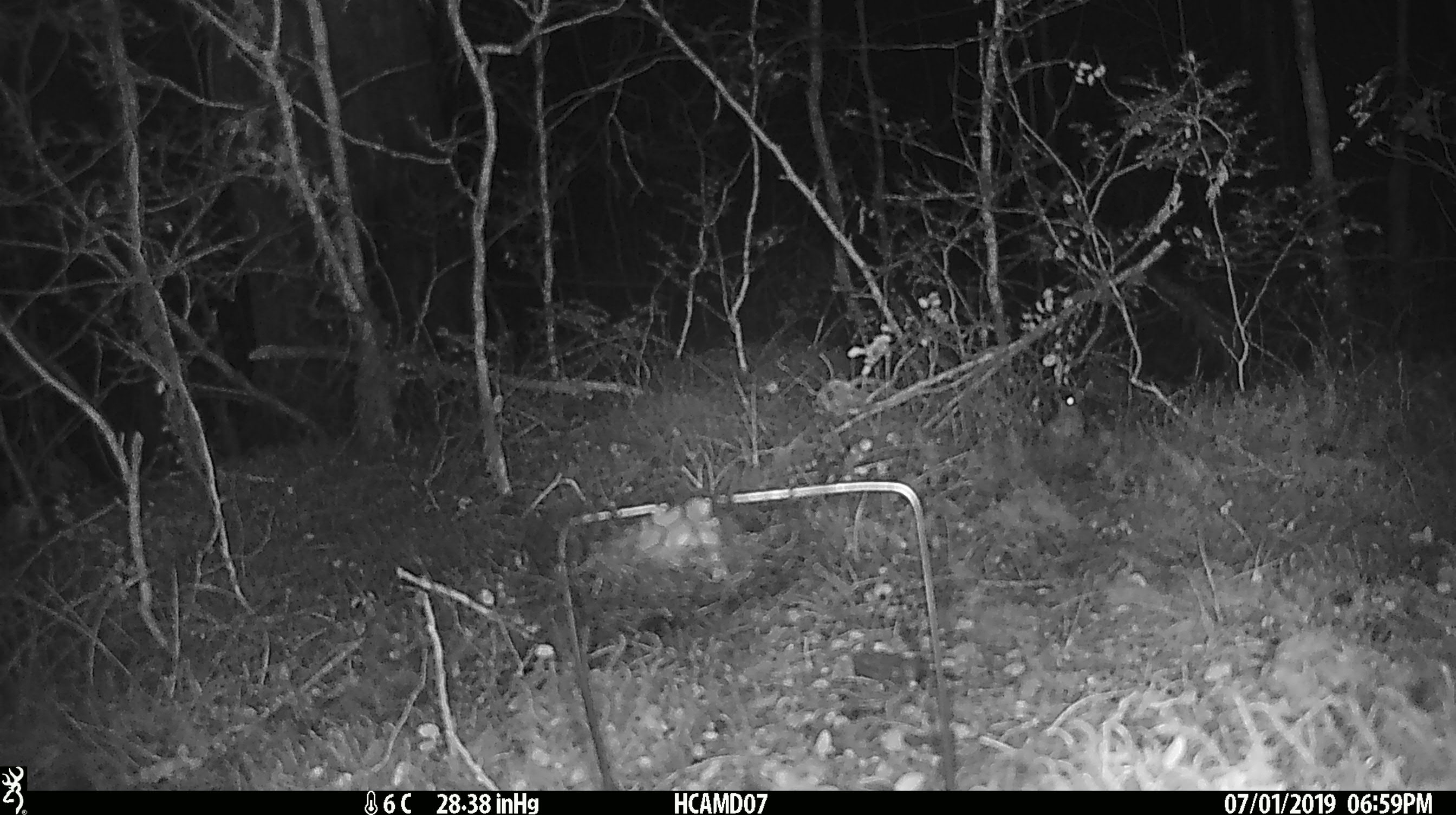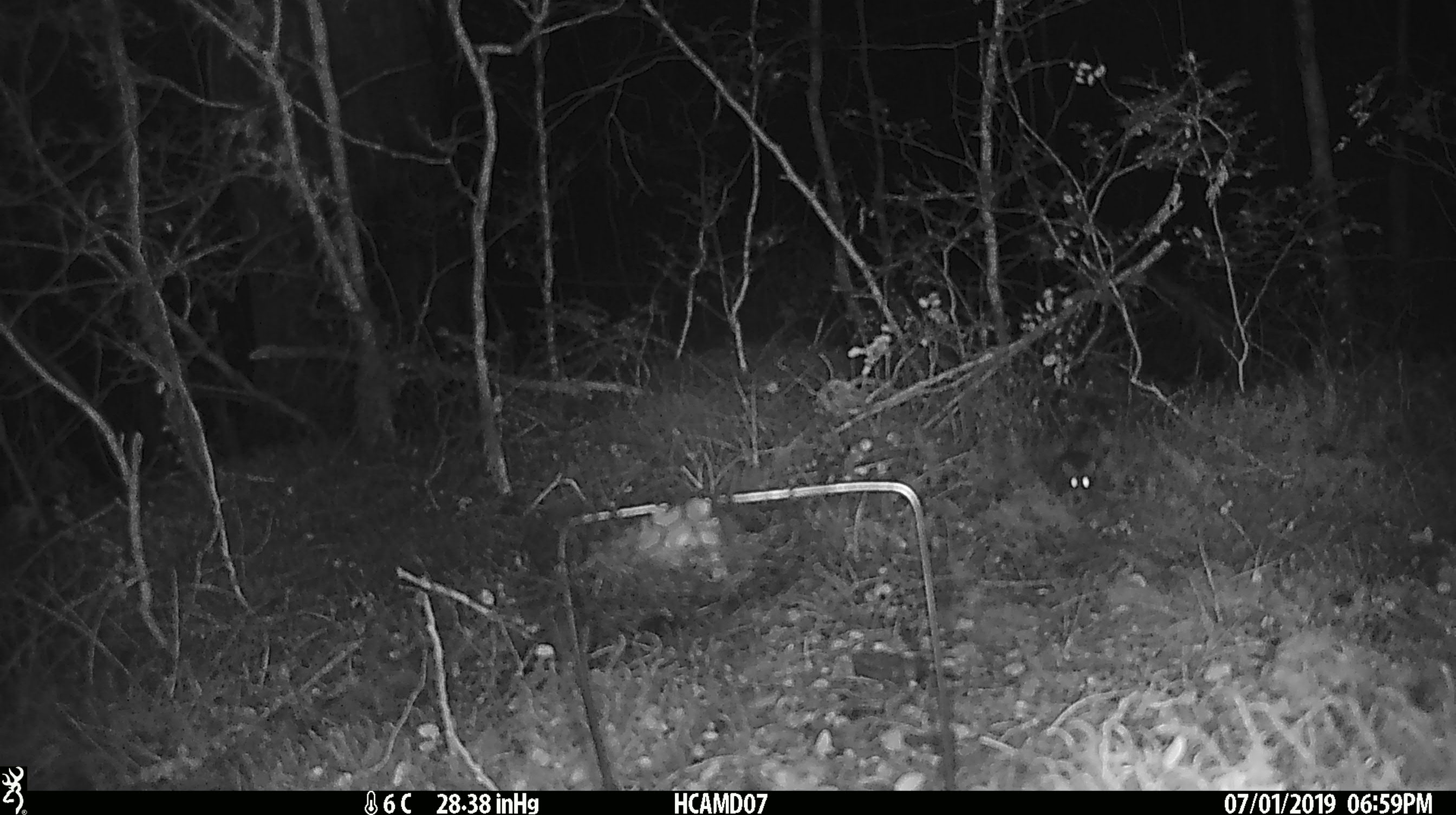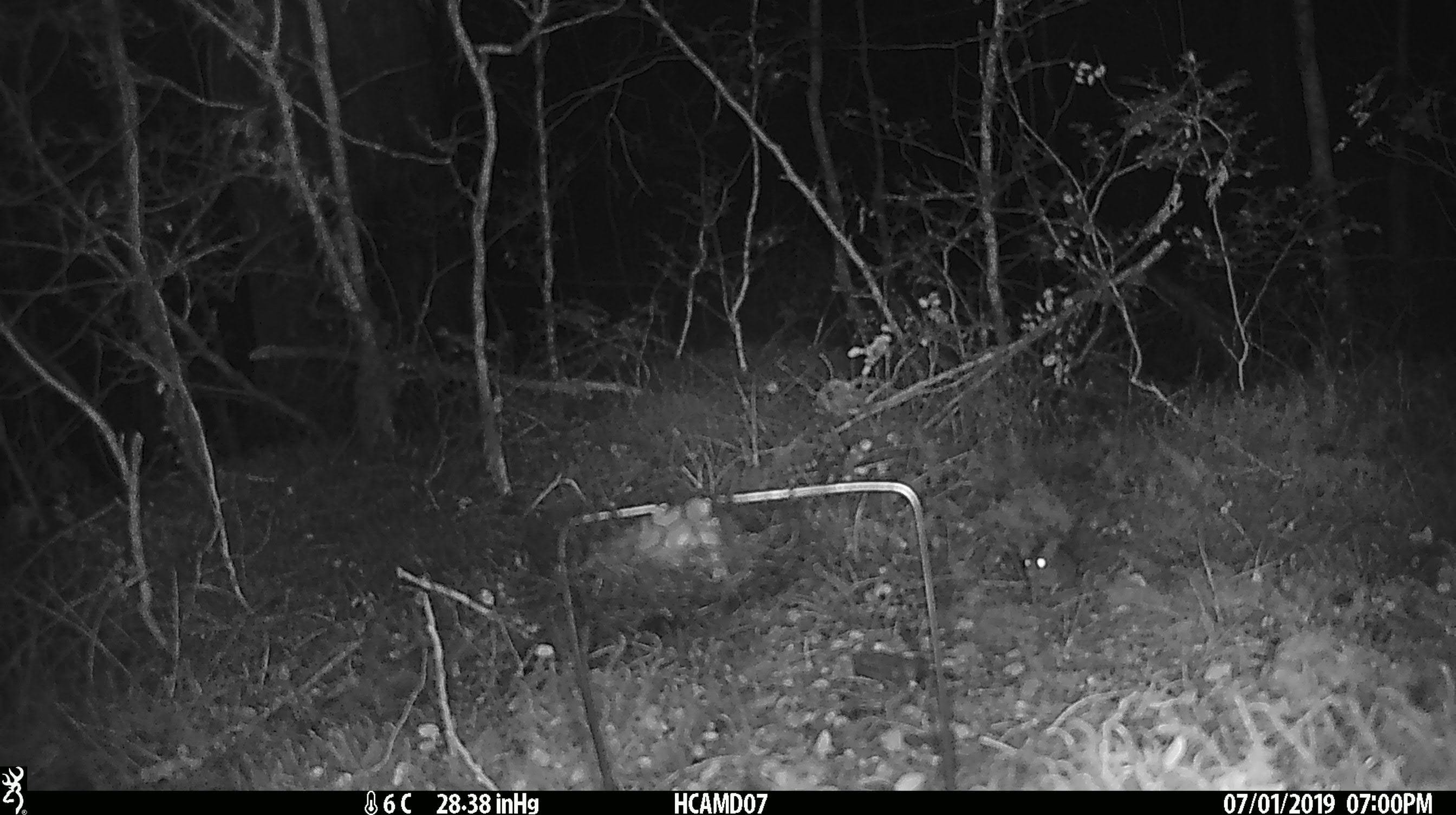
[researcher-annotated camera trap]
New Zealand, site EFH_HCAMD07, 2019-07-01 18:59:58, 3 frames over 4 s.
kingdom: Animalia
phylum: Chordata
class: Mammalia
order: Rodentia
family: Muridae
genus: Mus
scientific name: Mus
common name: mouse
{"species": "mouse (Mus)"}